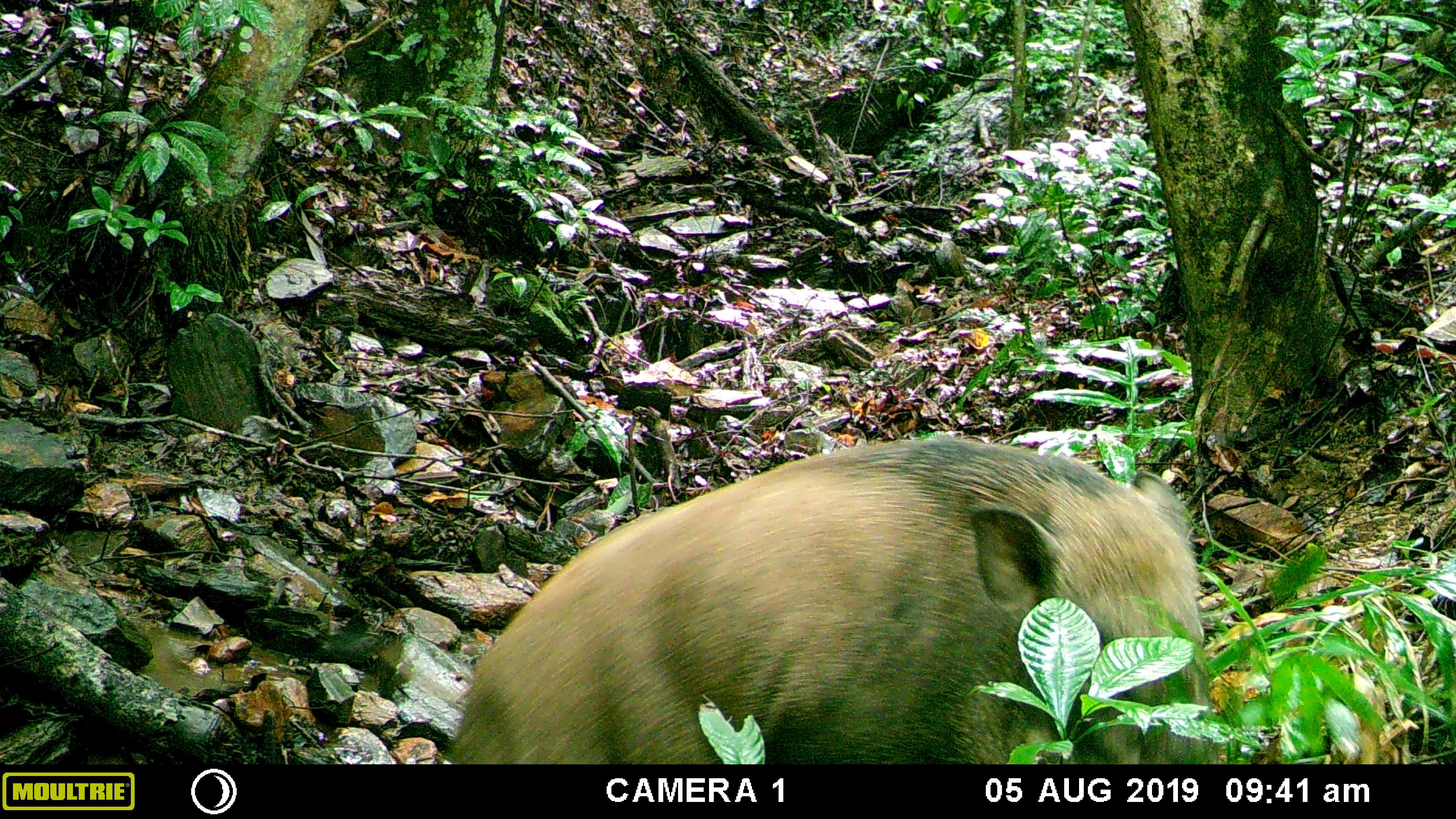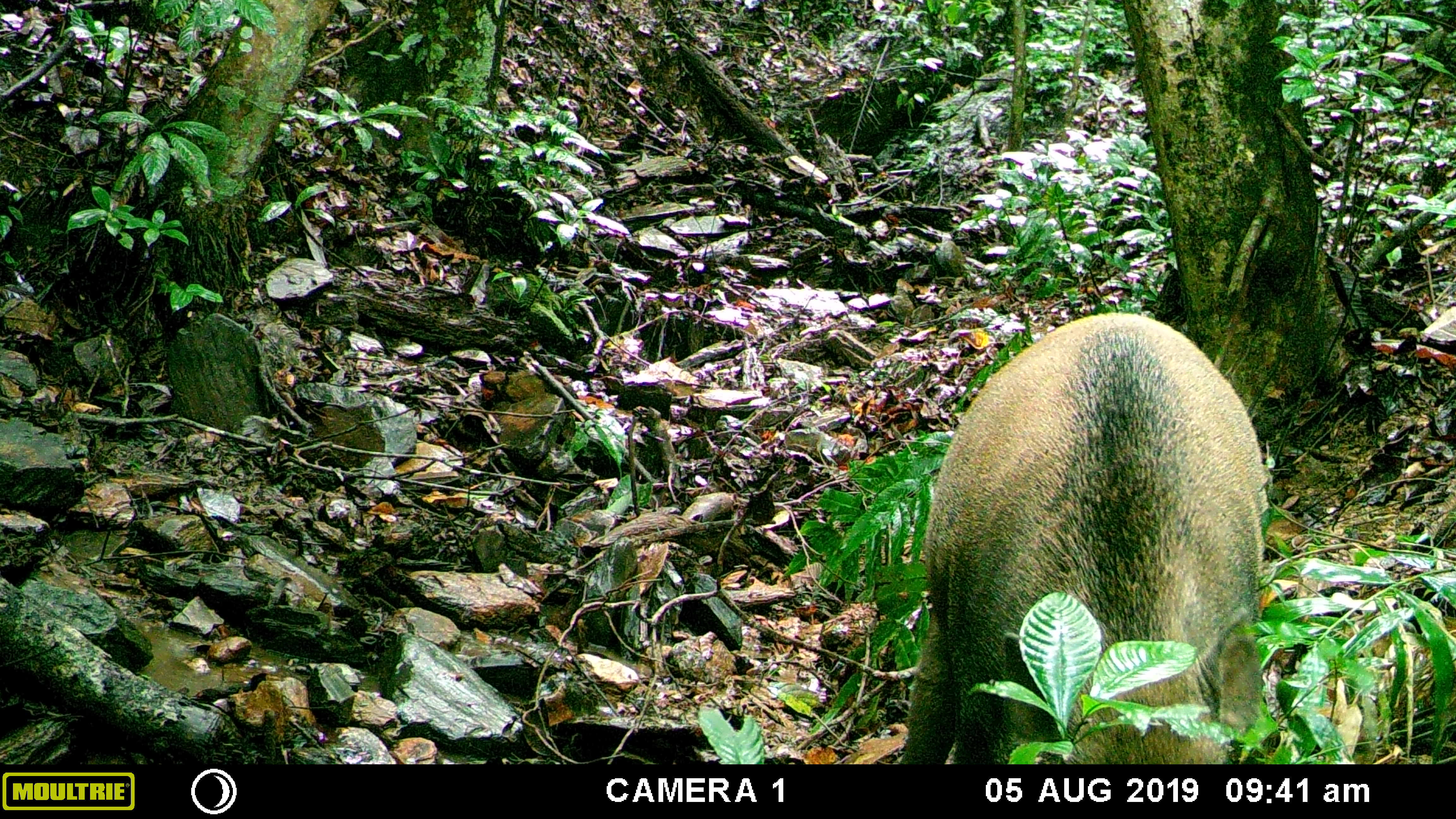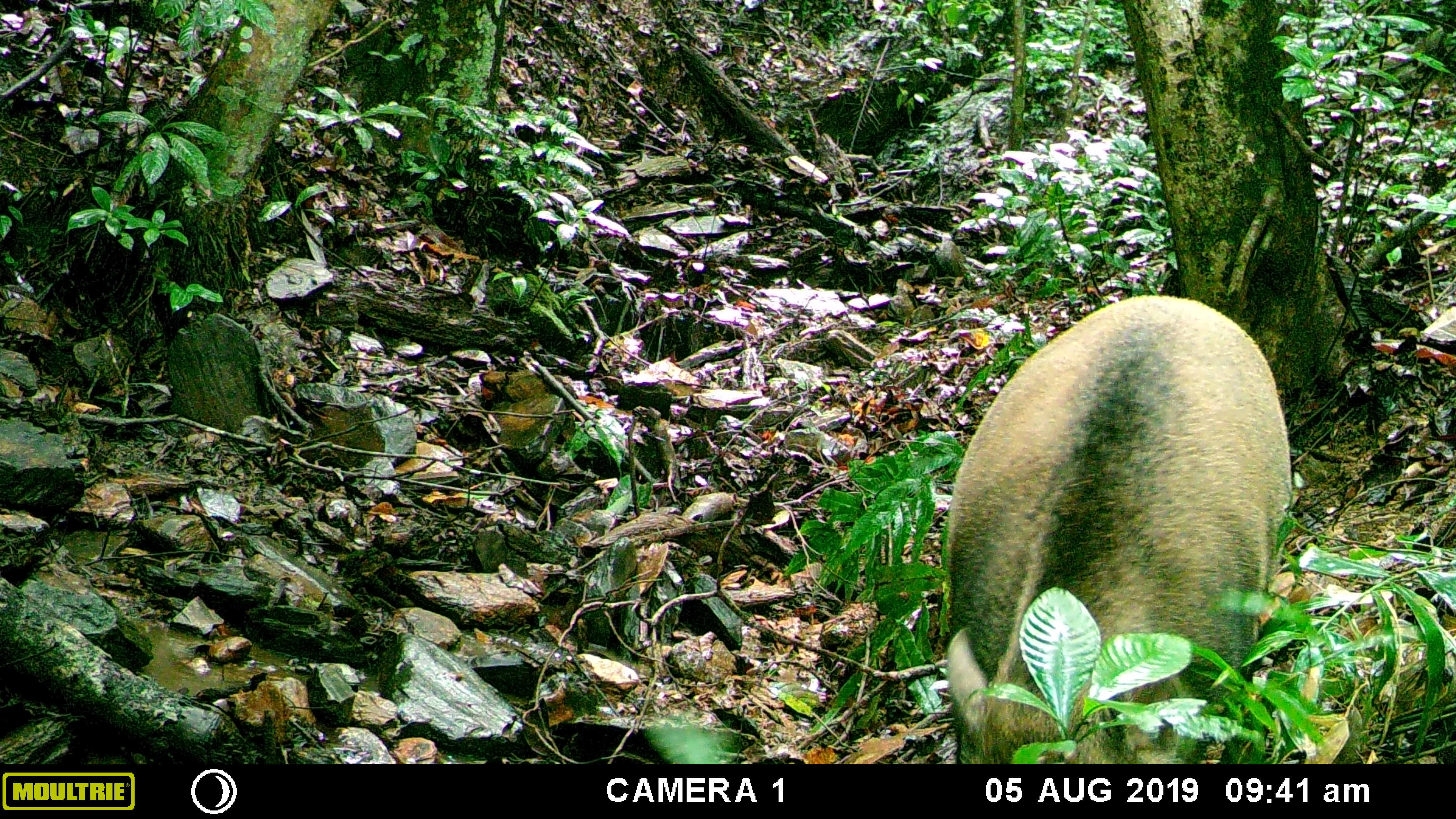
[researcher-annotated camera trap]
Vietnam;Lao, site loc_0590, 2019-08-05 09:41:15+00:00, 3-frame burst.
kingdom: Animalia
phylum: Chordata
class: Mammalia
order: Artiodactyla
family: Suidae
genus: Sus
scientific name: Sus scrofa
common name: eurasian wild pig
Eurasian wild pig (Sus scrofa). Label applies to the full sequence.